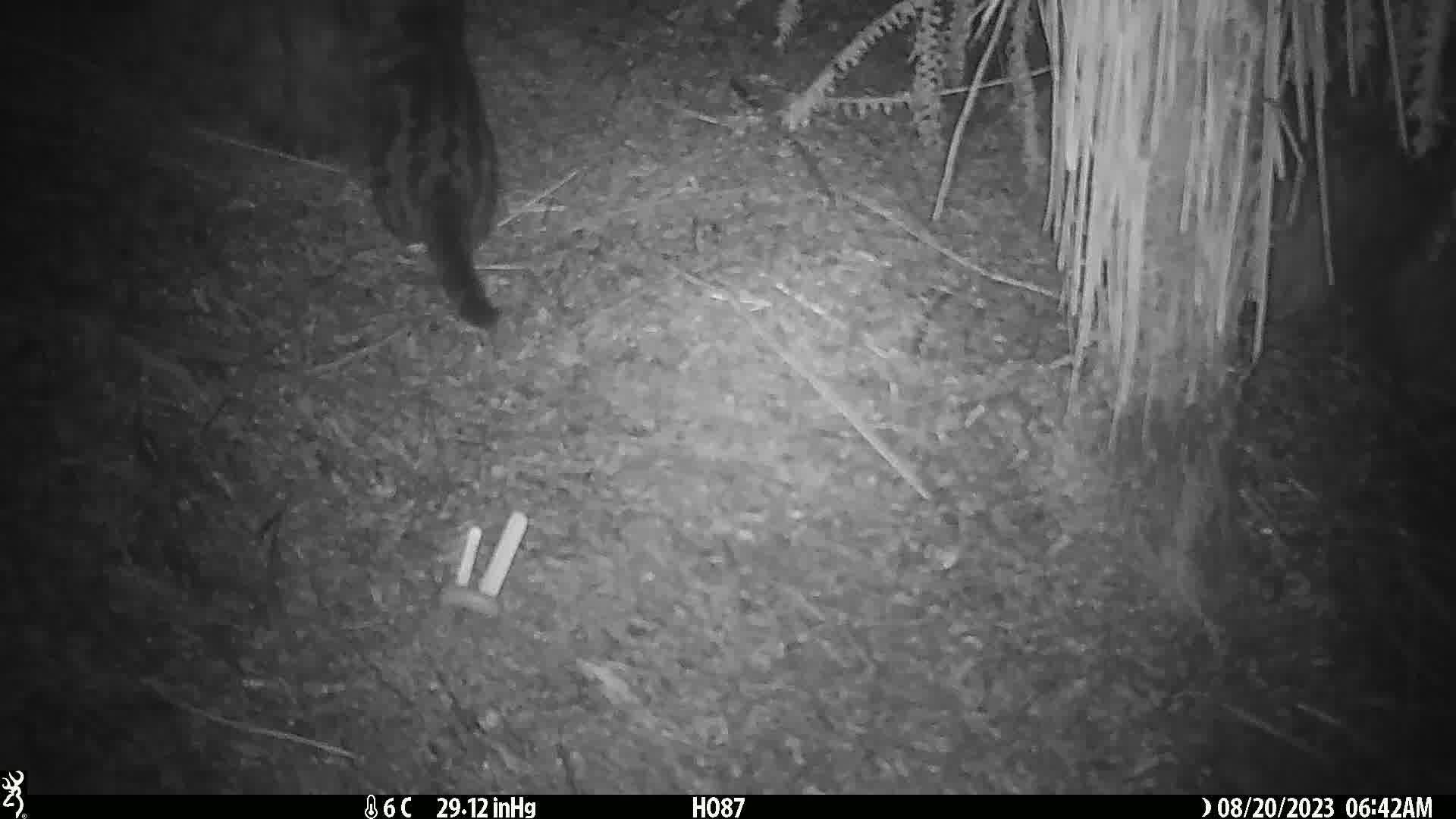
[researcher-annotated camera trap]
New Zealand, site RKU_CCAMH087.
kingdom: Animalia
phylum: Chordata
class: Mammalia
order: Carnivora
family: Felidae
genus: Felis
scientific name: Felis catus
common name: domestic cat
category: cat